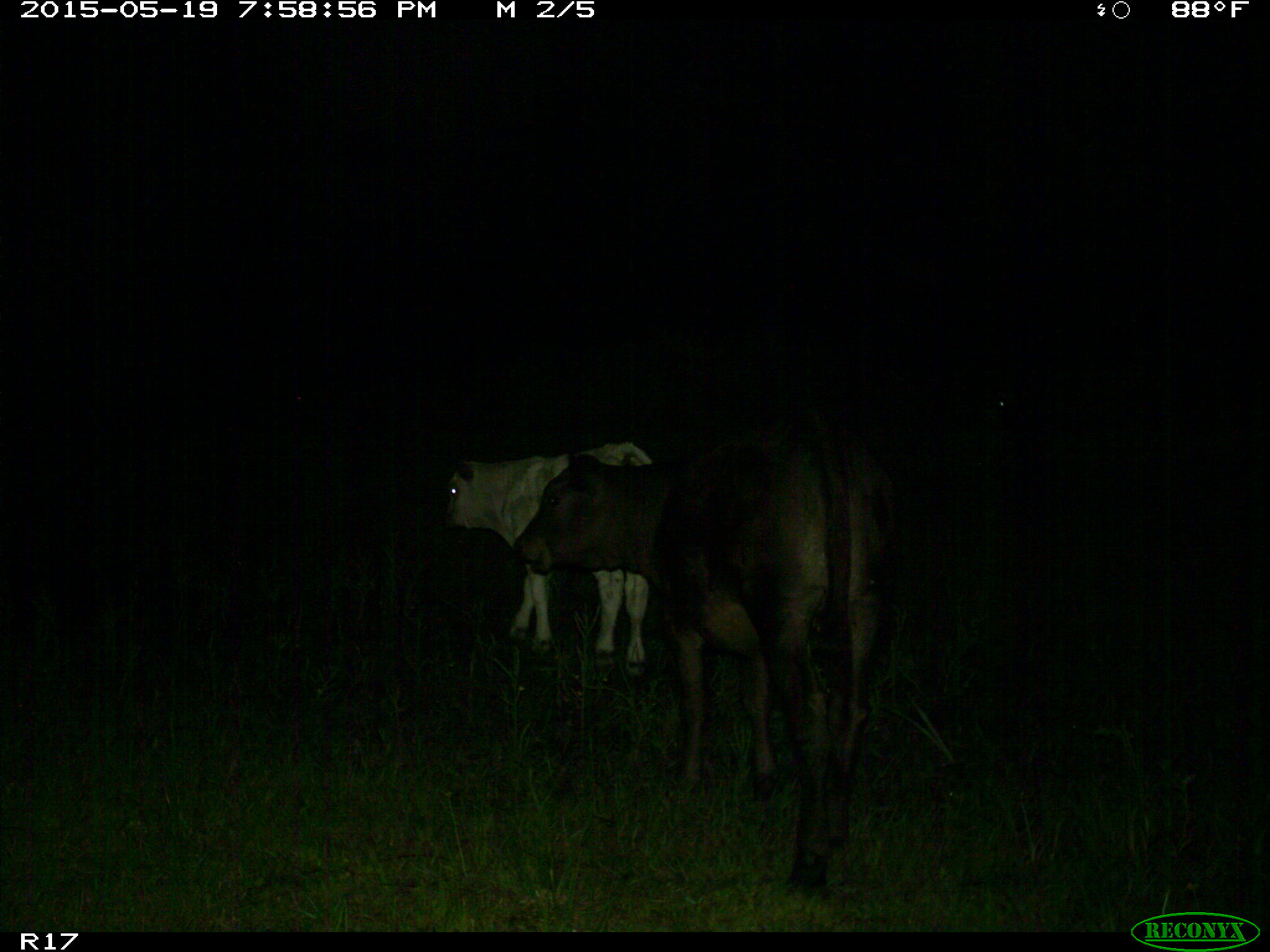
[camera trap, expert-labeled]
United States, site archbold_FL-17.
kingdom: Animalia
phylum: Chordata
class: Mammalia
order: Artiodactyla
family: Bovidae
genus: Bos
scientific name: Bos taurus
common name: domestic cow